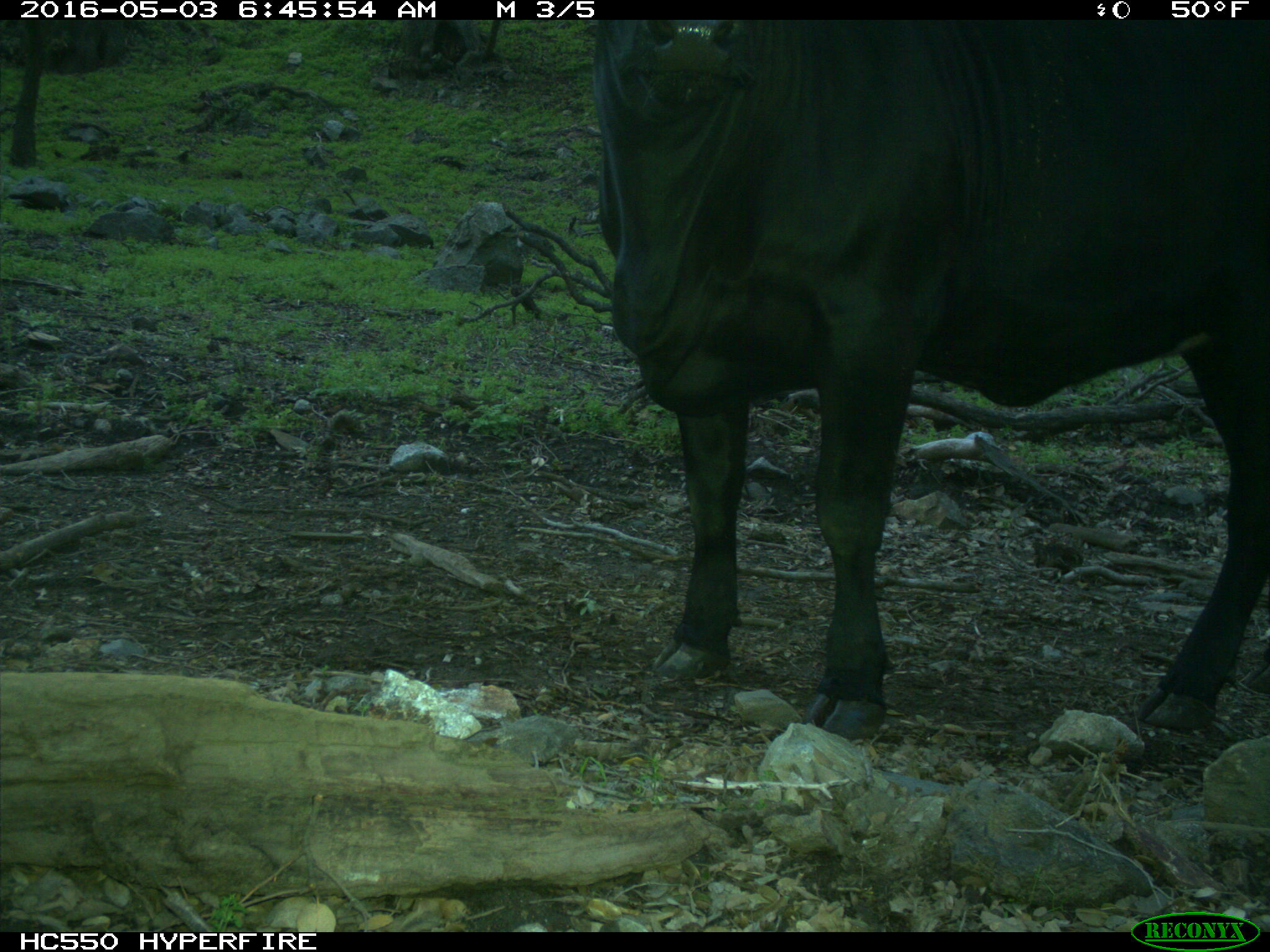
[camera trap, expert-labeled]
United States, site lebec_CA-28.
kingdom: Animalia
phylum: Chordata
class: Mammalia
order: Artiodactyla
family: Bovidae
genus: Bos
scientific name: Bos taurus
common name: domestic cow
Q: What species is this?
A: Bos taurus (domestic cow).